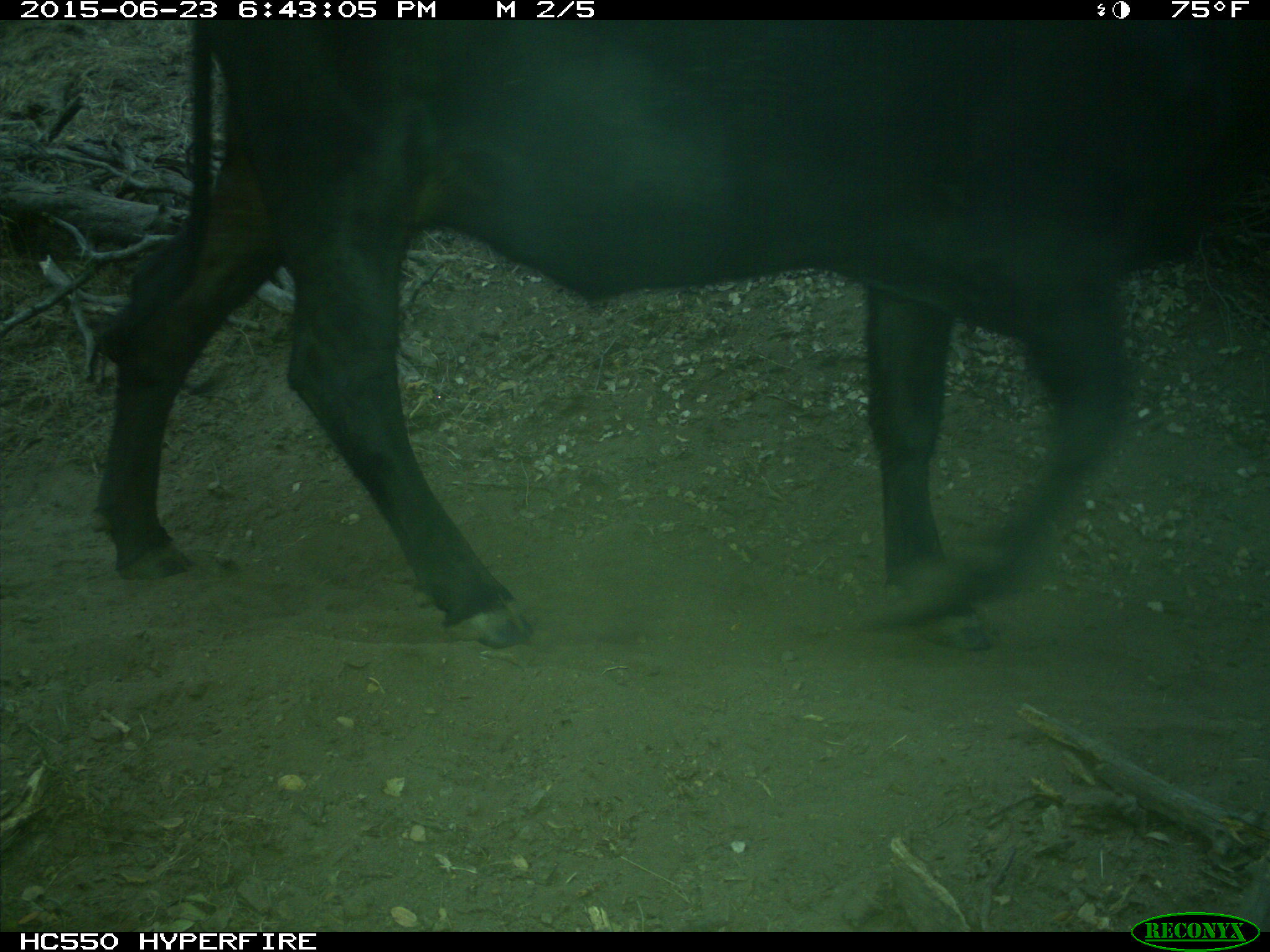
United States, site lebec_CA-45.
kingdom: Animalia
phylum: Chordata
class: Mammalia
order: Artiodactyla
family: Bovidae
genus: Bos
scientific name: Bos taurus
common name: domestic cow